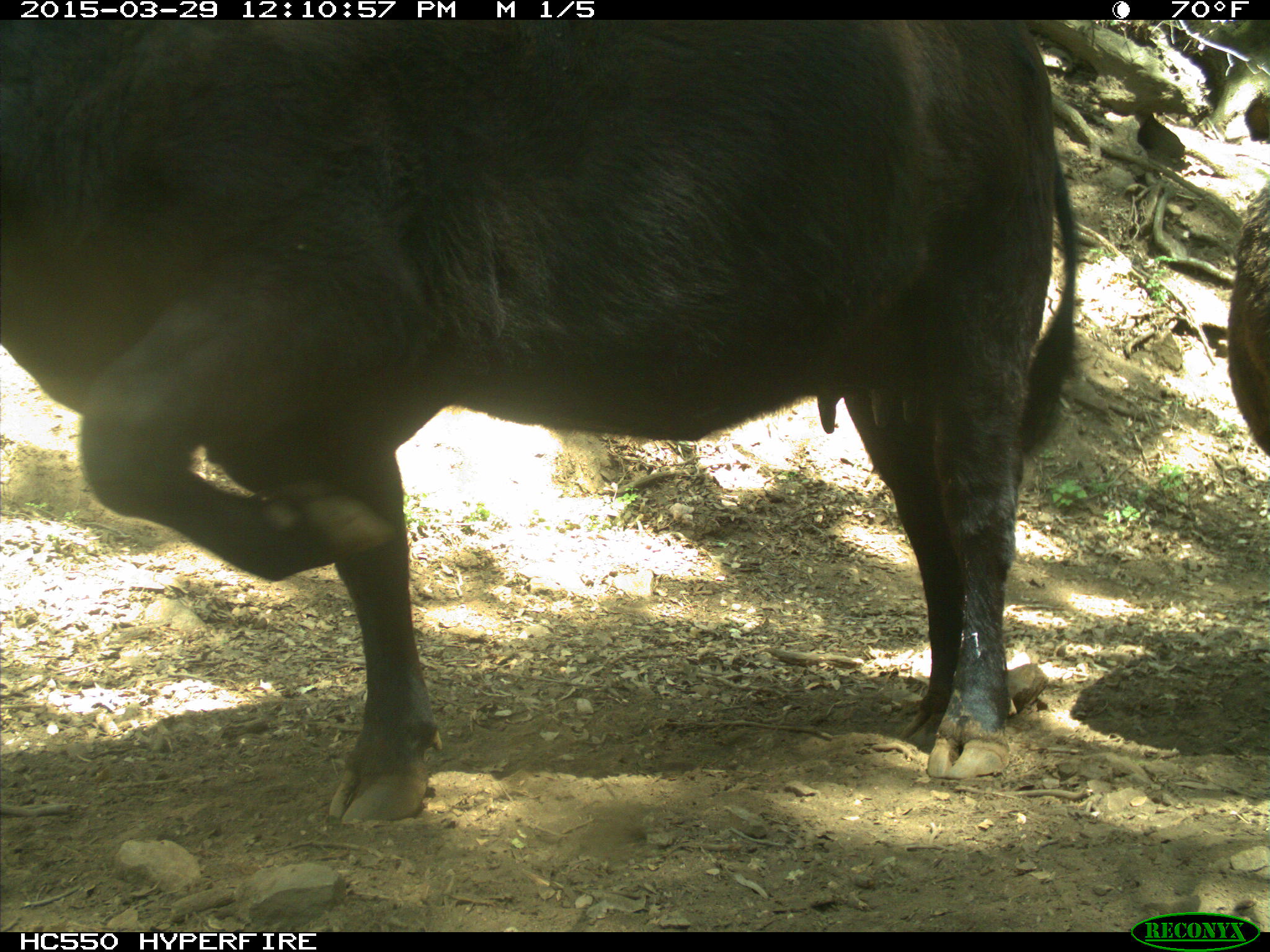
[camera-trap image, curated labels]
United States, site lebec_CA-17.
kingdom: Animalia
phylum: Chordata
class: Mammalia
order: Artiodactyla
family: Bovidae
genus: Bos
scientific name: Bos taurus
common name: domestic cow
Bos taurus (domestic cow).